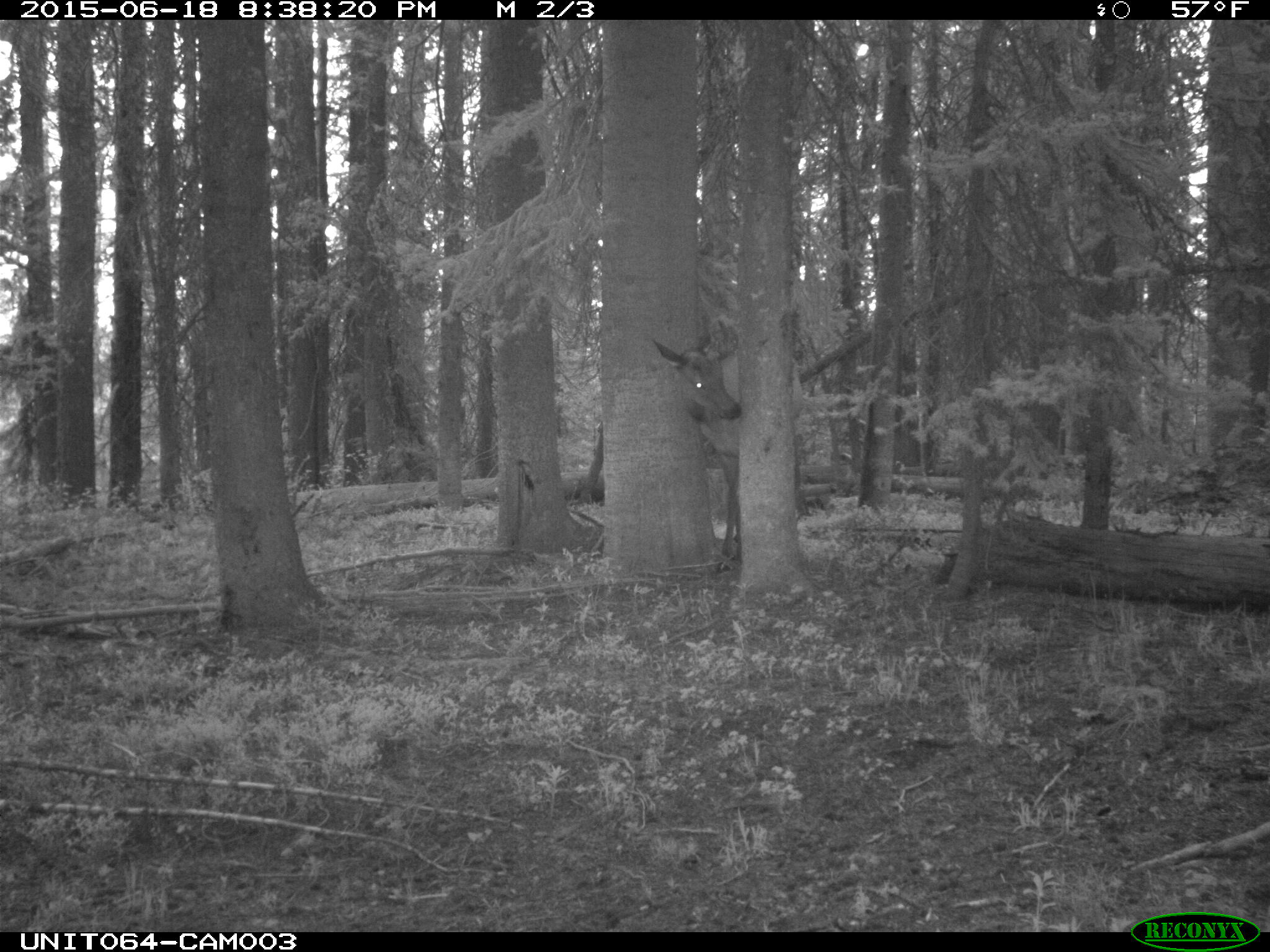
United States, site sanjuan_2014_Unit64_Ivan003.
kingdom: Animalia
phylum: Chordata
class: Mammalia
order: Artiodactyla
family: Cervidae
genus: Cervus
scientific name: Cervus elaphus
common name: red deer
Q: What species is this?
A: Cervus elaphus (red deer).